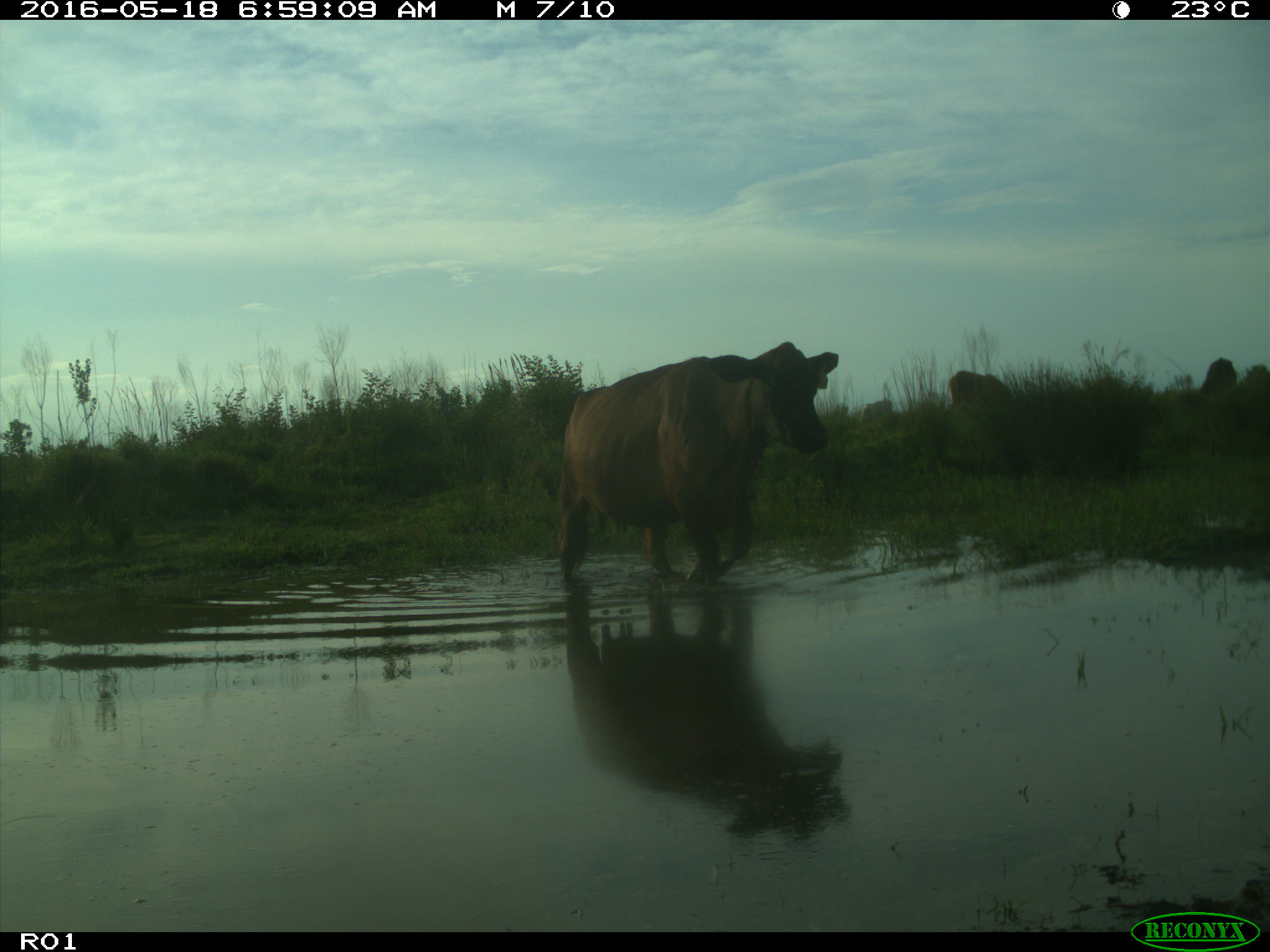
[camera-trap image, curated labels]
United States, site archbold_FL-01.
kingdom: Animalia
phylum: Chordata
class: Mammalia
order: Artiodactyla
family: Bovidae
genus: Bos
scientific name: Bos taurus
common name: domestic cow